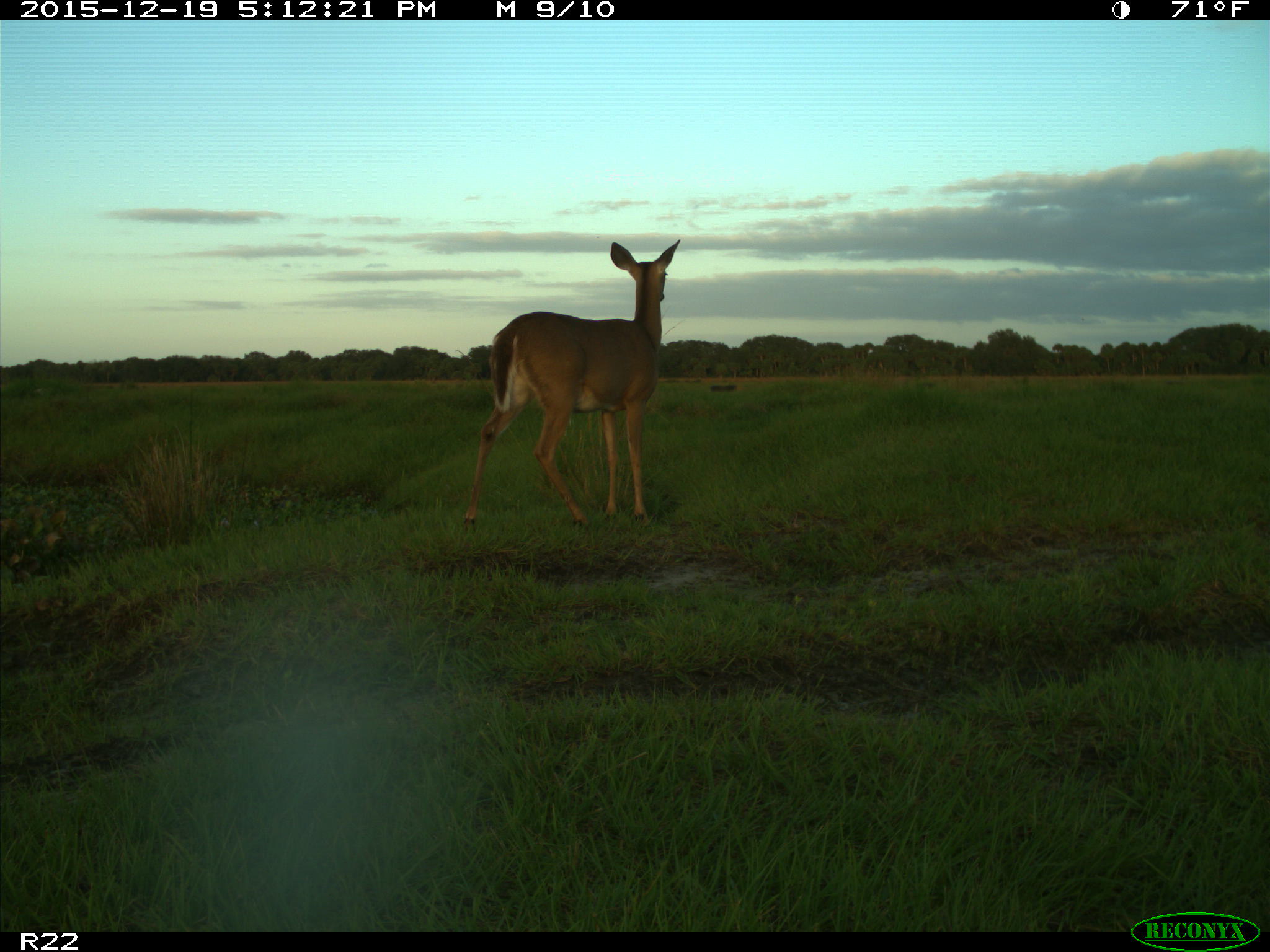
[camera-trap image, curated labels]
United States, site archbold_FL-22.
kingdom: Animalia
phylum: Chordata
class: Mammalia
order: Artiodactyla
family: Cervidae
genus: Odocoileus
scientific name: Odocoileus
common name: deer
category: unidentified deer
Unidentified deer (deer) (Odocoileus).